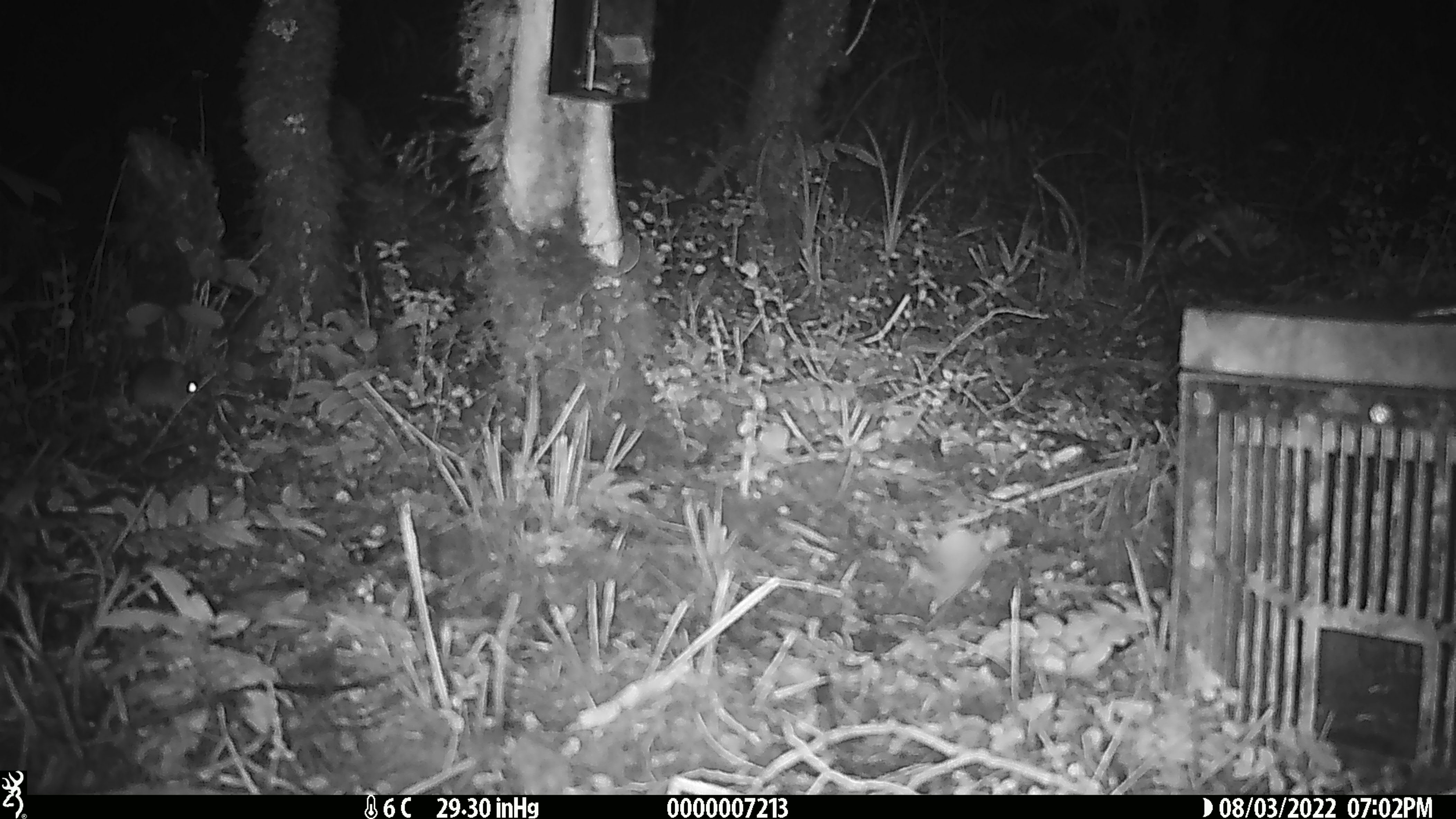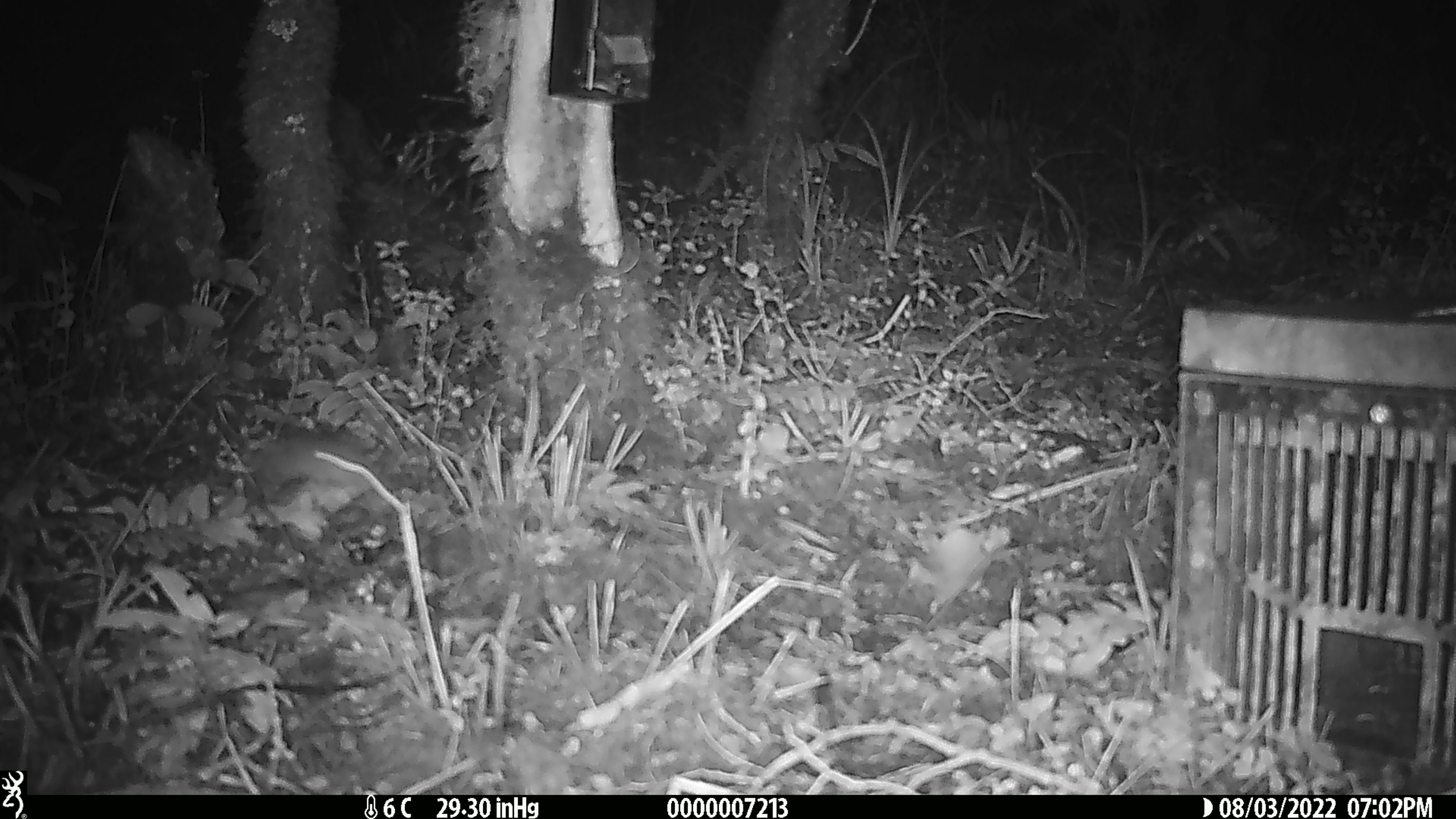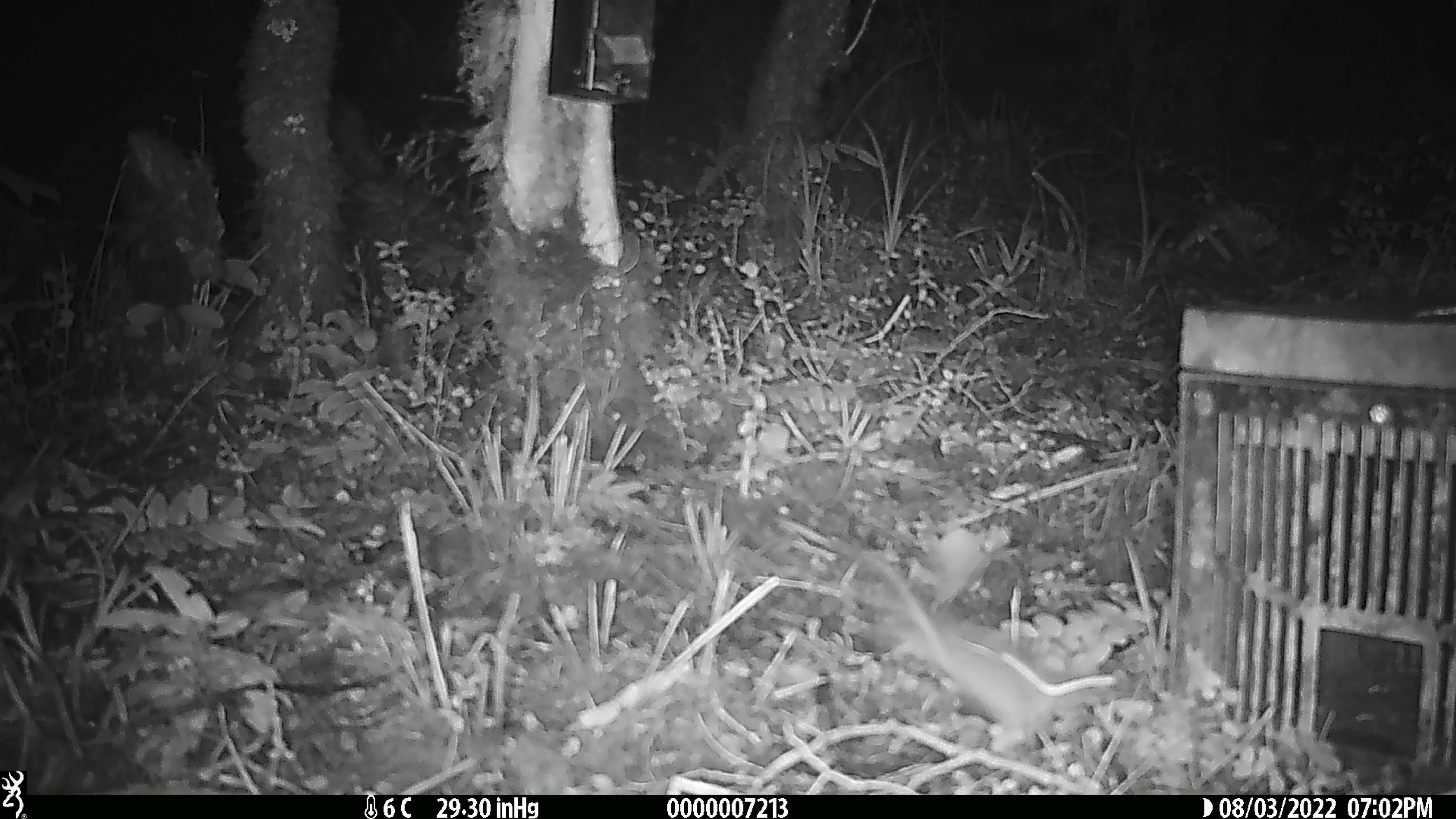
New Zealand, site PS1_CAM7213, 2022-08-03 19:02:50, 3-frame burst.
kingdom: Animalia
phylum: Chordata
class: Mammalia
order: Rodentia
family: Muridae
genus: Mus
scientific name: Mus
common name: mouse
Mouse (Mus).